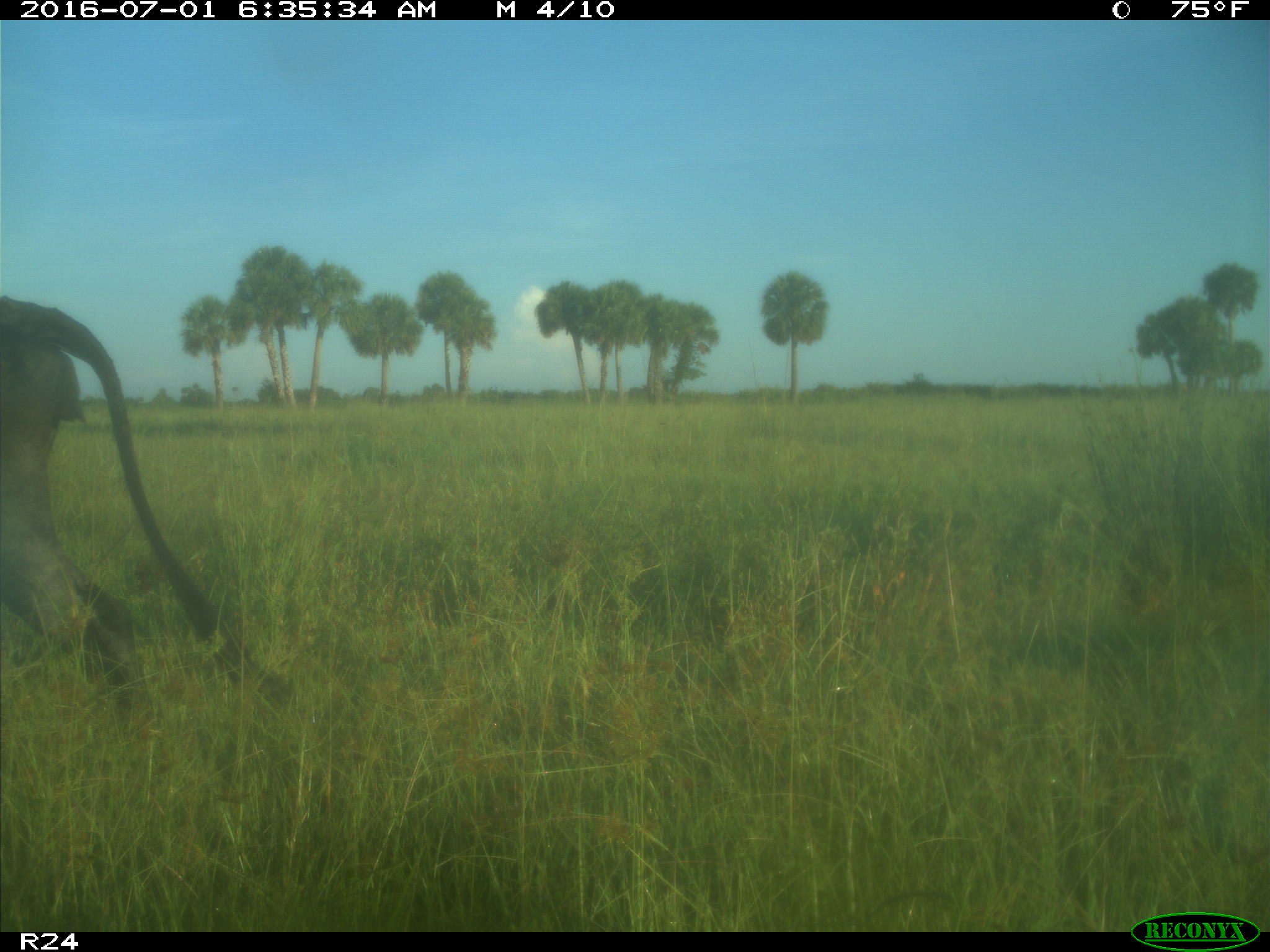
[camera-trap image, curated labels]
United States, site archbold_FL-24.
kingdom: Animalia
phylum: Chordata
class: Mammalia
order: Artiodactyla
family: Bovidae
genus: Bos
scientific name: Bos taurus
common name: domestic cow